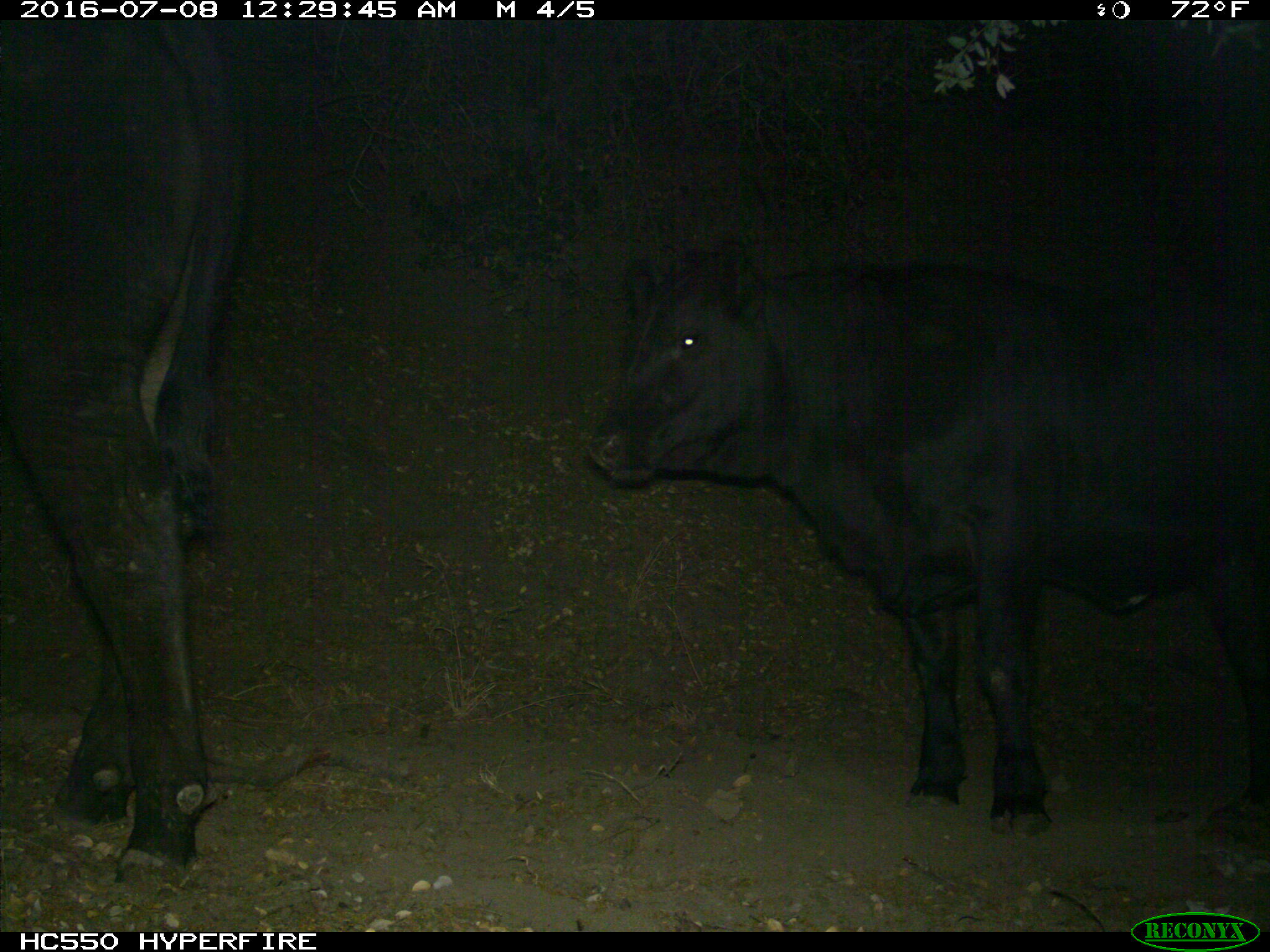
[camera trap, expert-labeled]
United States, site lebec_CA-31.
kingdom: Animalia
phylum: Chordata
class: Mammalia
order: Artiodactyla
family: Bovidae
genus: Bos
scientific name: Bos taurus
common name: domestic cow